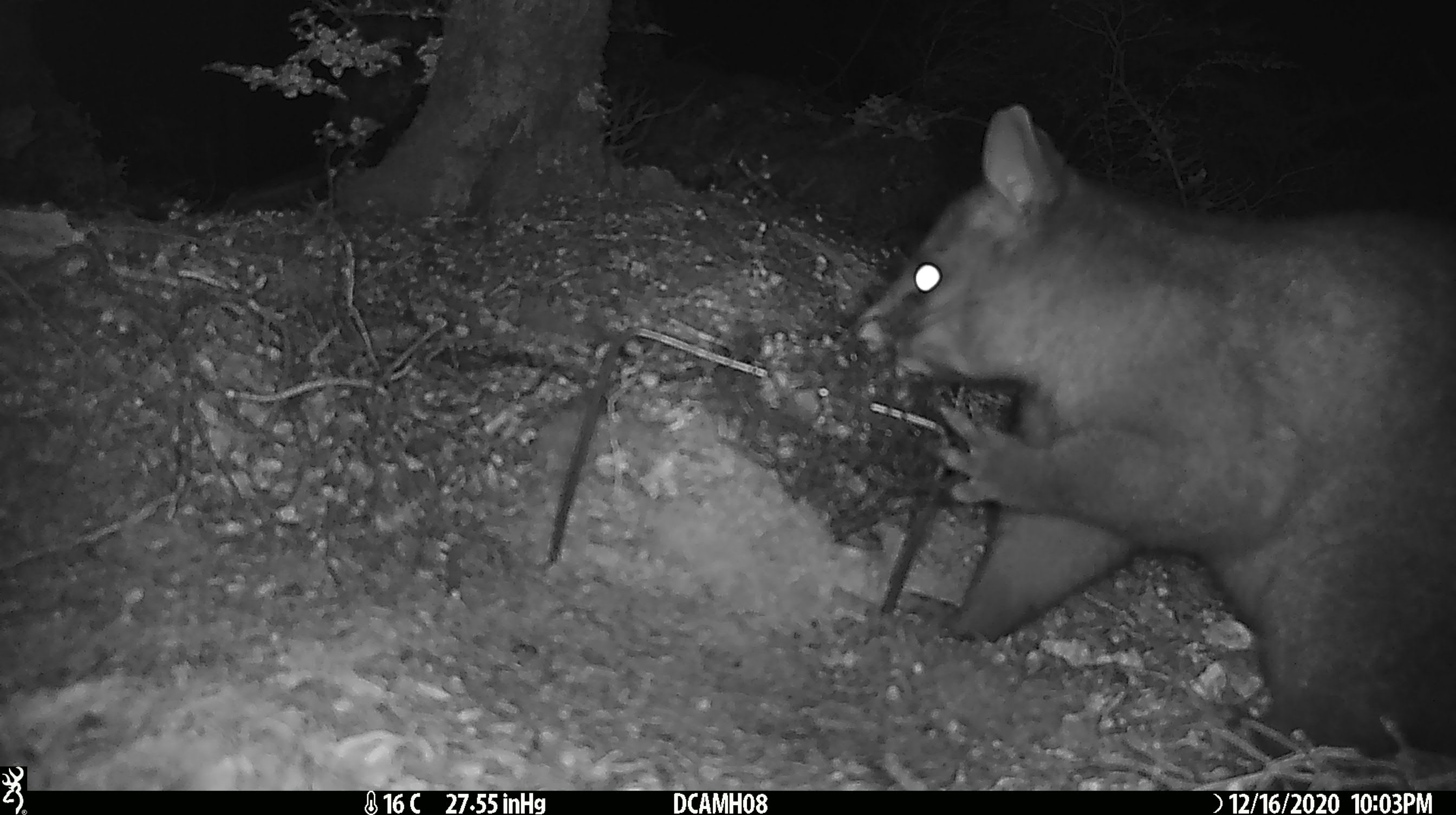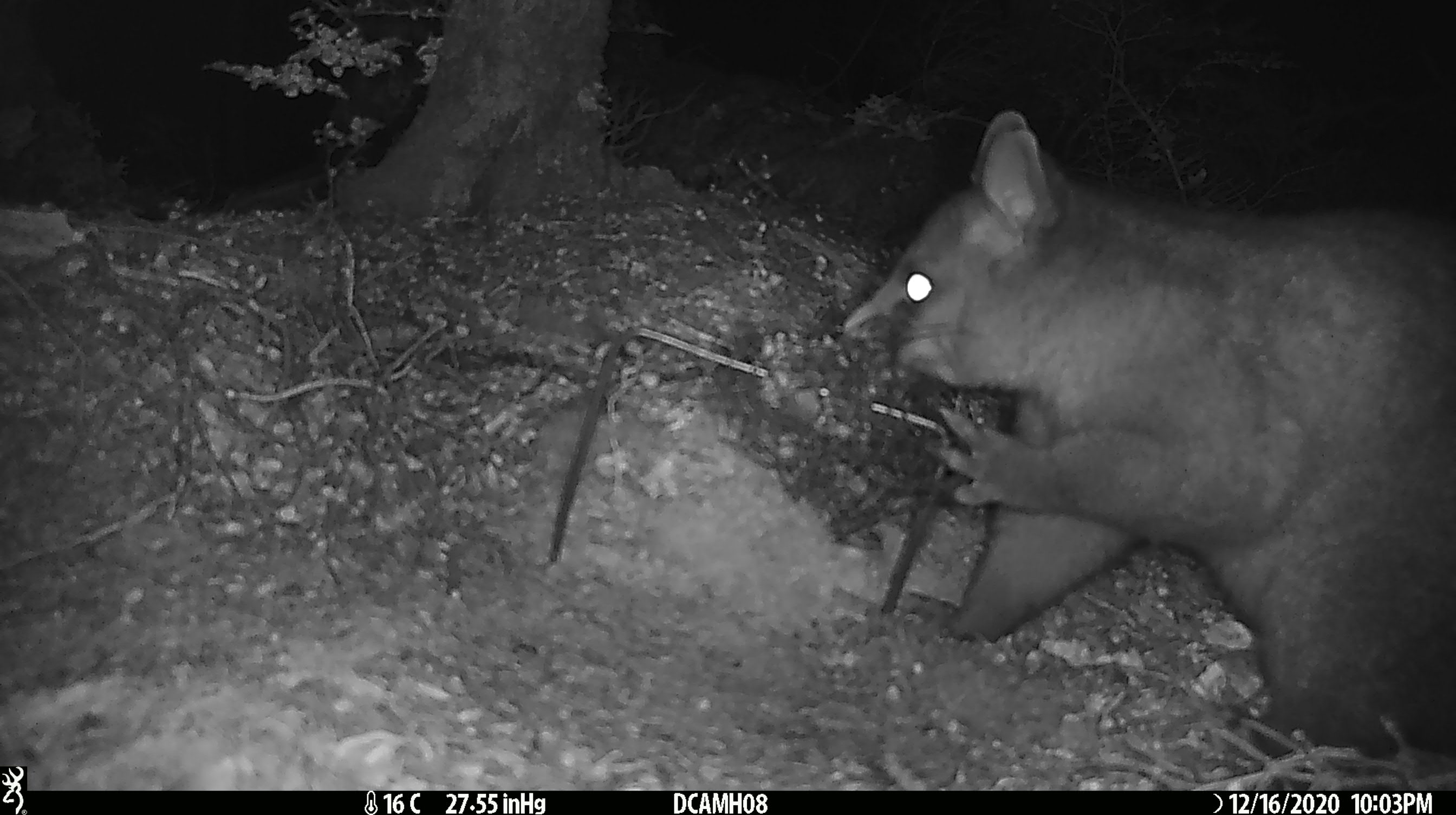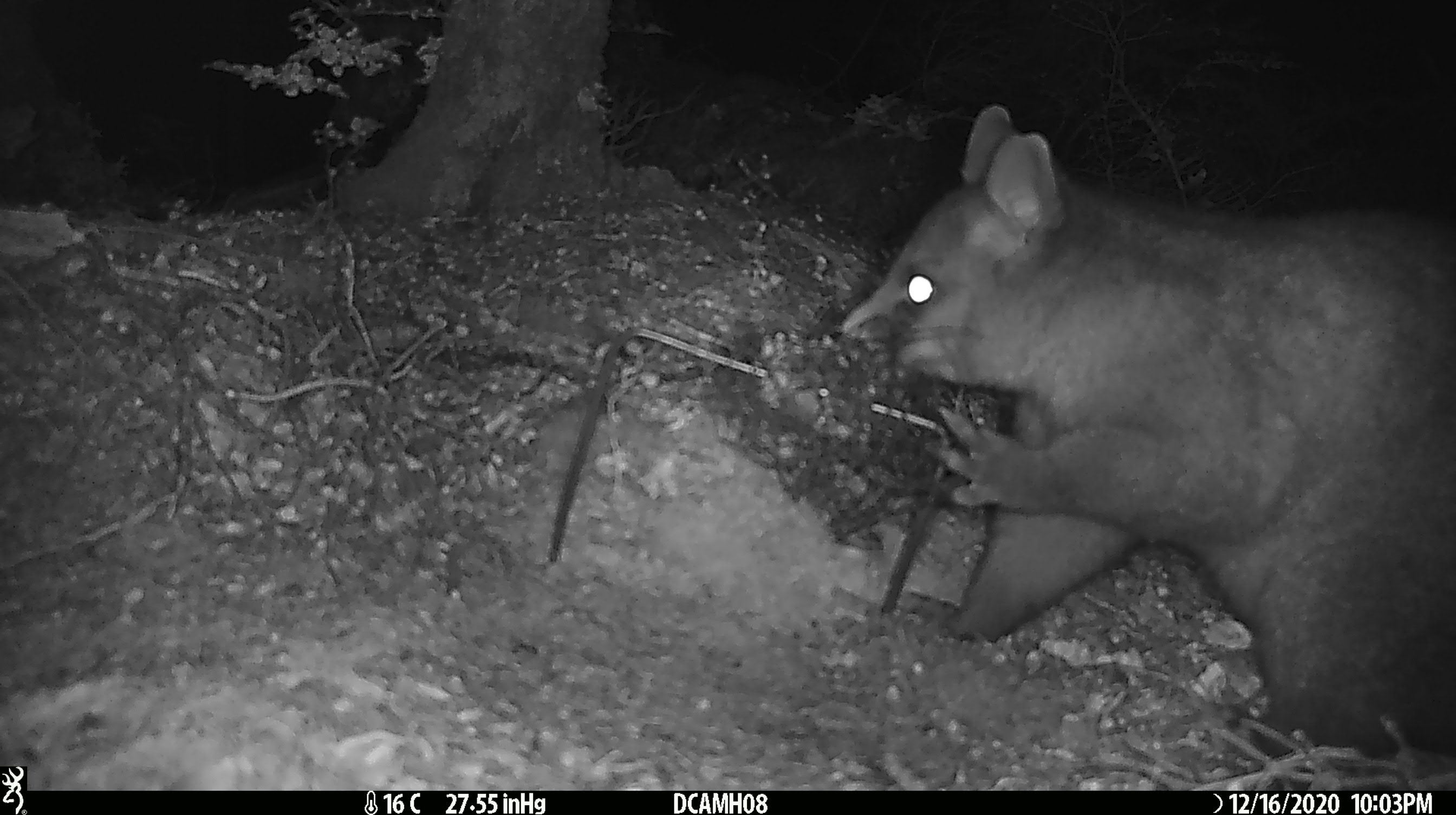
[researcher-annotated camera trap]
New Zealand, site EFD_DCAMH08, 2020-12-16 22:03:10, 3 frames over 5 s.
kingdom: Animalia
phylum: Chordata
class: Mammalia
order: Diprotodontia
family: Phalangeridae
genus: Trichosurus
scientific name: Trichosurus vulpecula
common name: common brushtail possum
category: possum